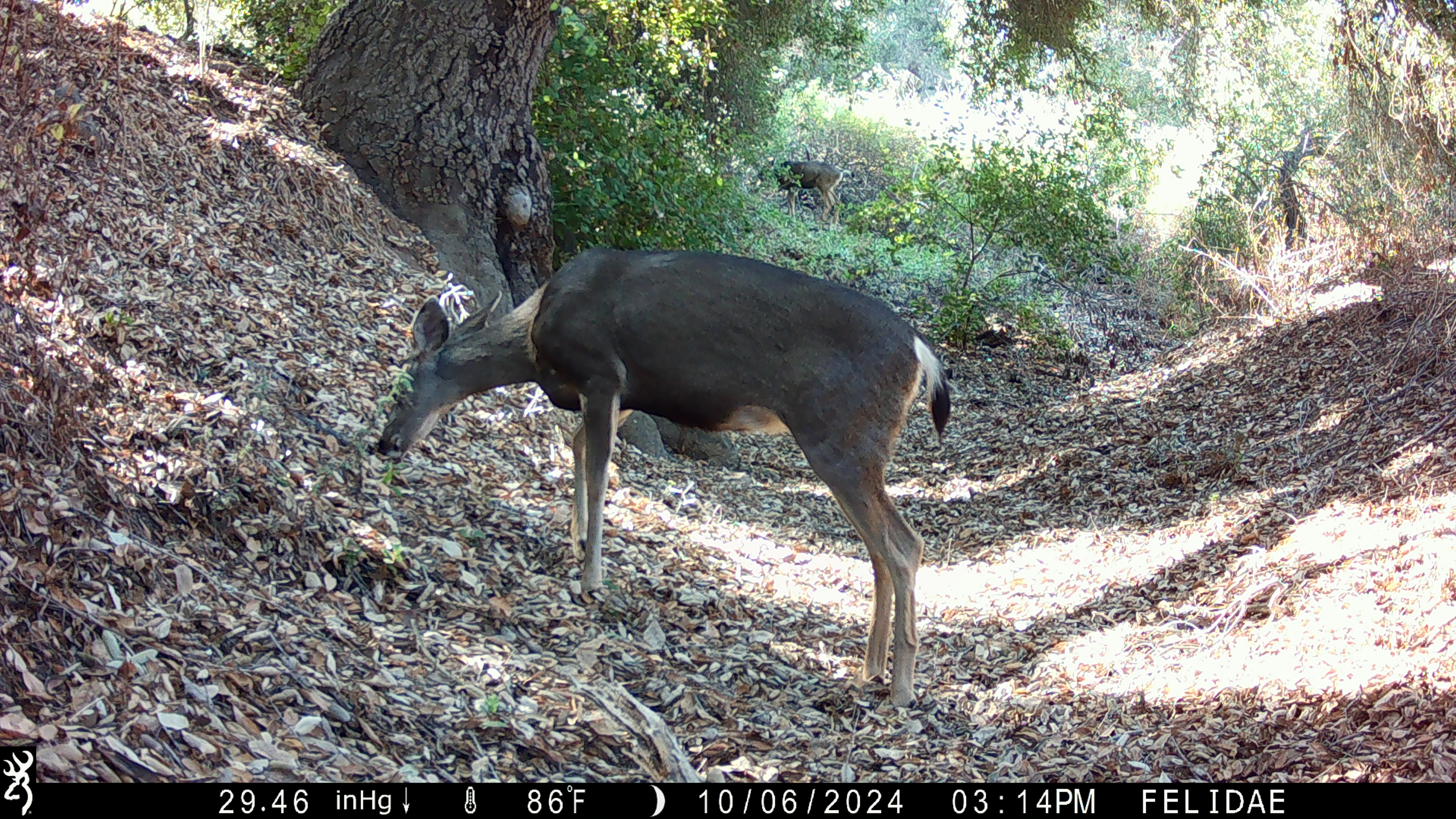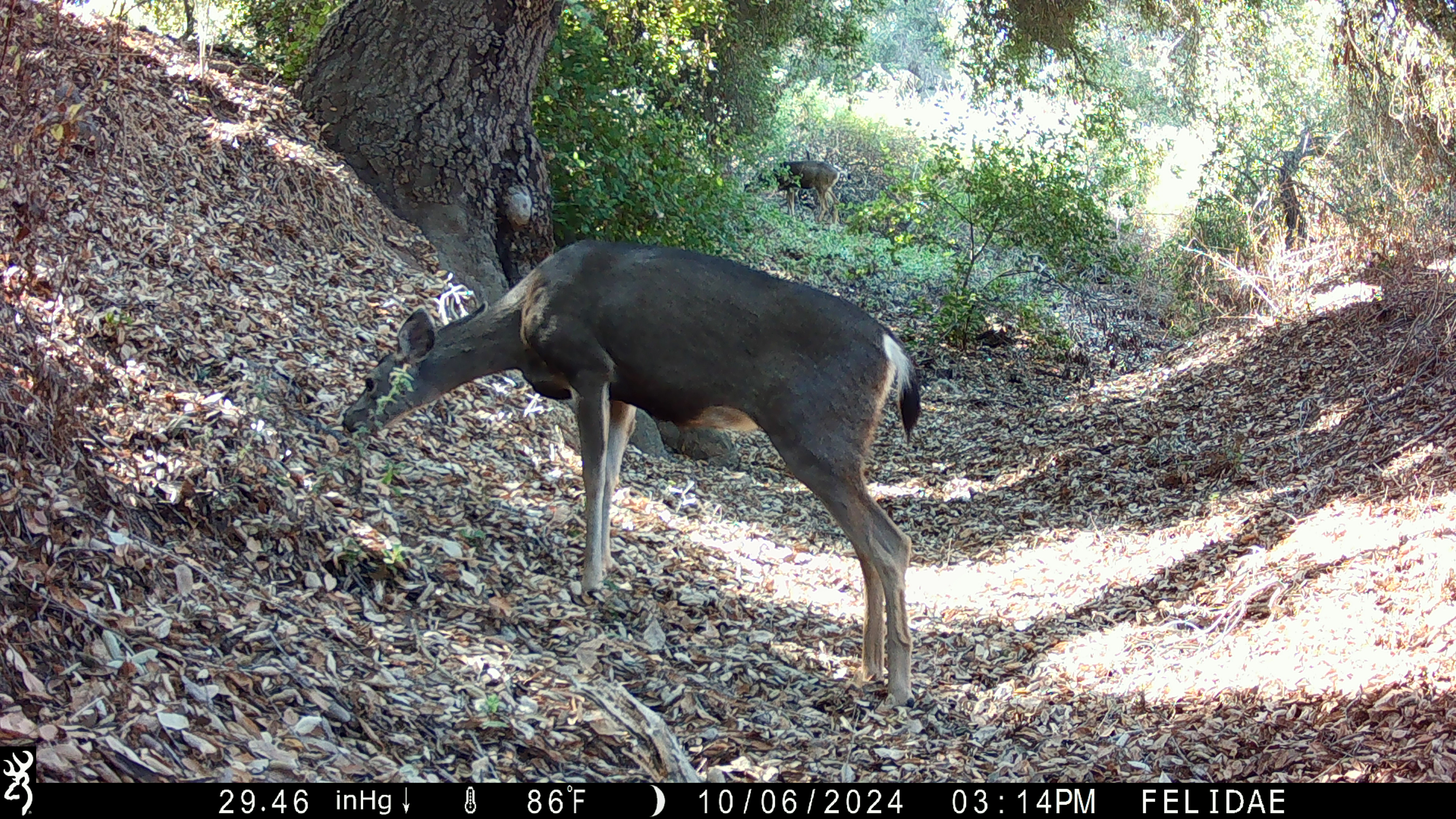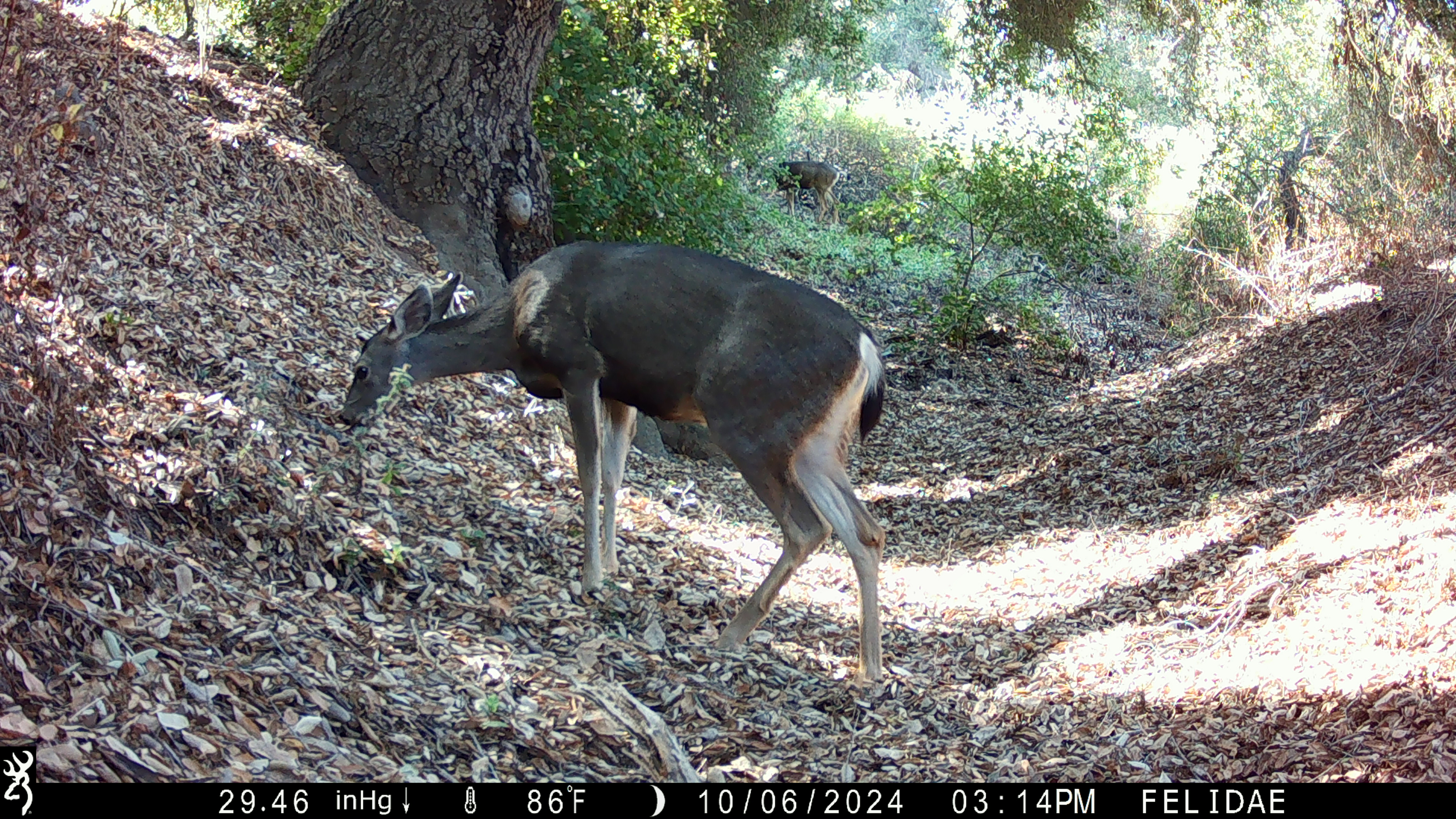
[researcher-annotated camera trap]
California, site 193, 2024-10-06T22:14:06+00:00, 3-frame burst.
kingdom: Animalia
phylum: Chordata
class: Mammalia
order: Artiodactyla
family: Cervidae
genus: Odocoileus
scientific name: Odocoileus hemionus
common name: mule deer